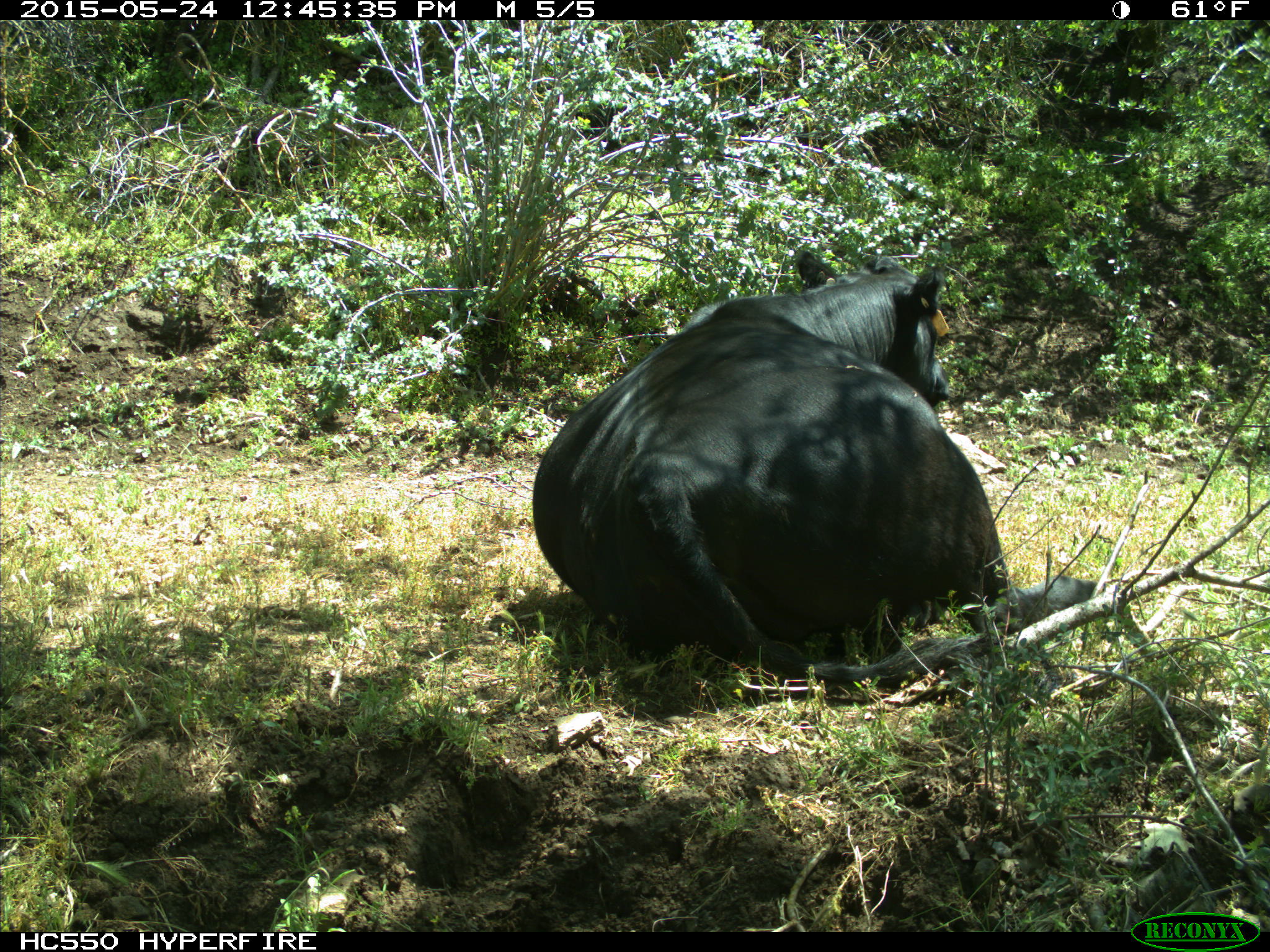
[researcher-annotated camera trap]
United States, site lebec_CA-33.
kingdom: Animalia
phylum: Chordata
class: Mammalia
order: Artiodactyla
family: Bovidae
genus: Bos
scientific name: Bos taurus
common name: domestic cow